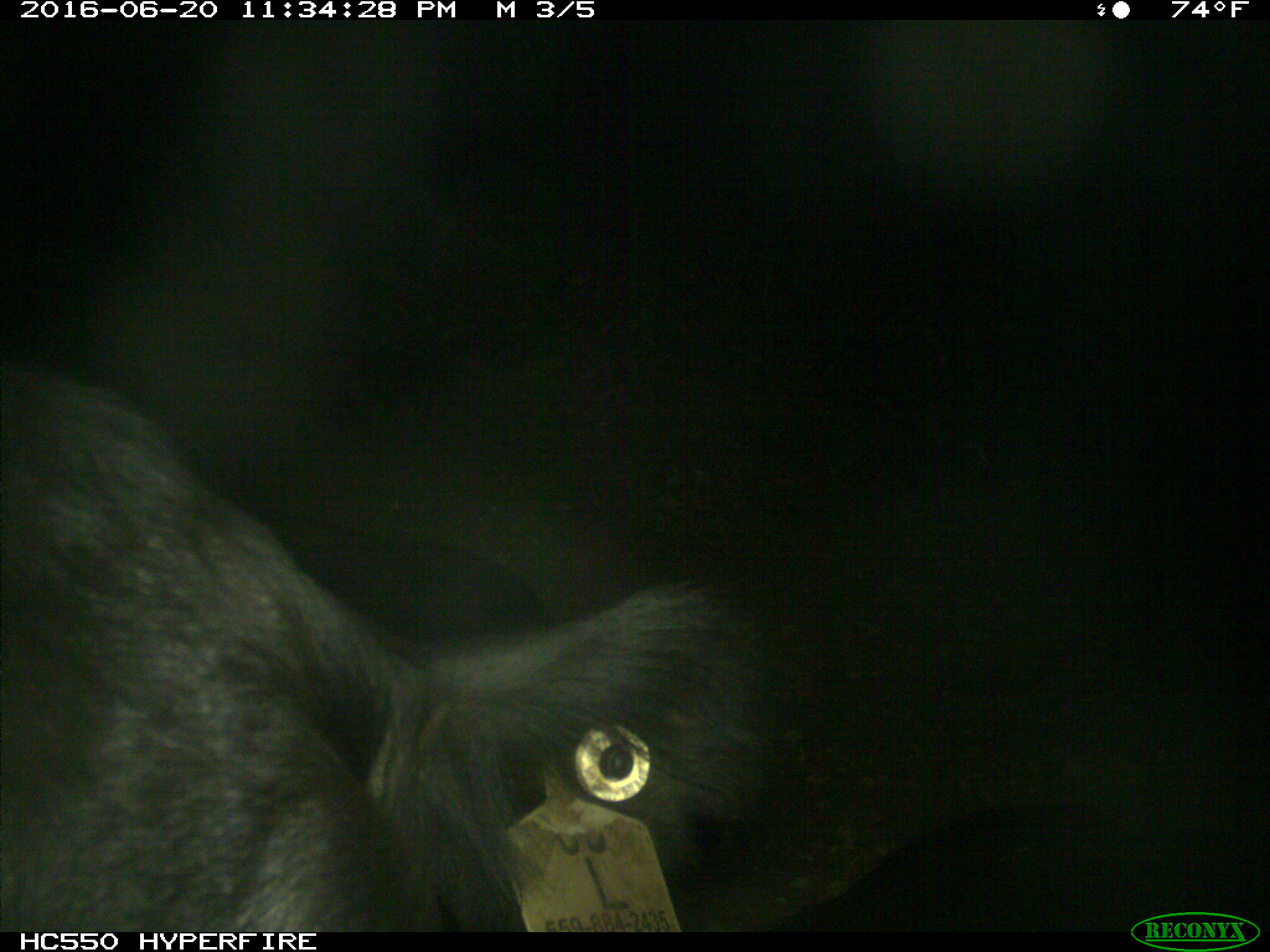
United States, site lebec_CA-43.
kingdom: Animalia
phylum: Chordata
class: Mammalia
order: Artiodactyla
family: Bovidae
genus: Bos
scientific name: Bos taurus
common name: domestic cow